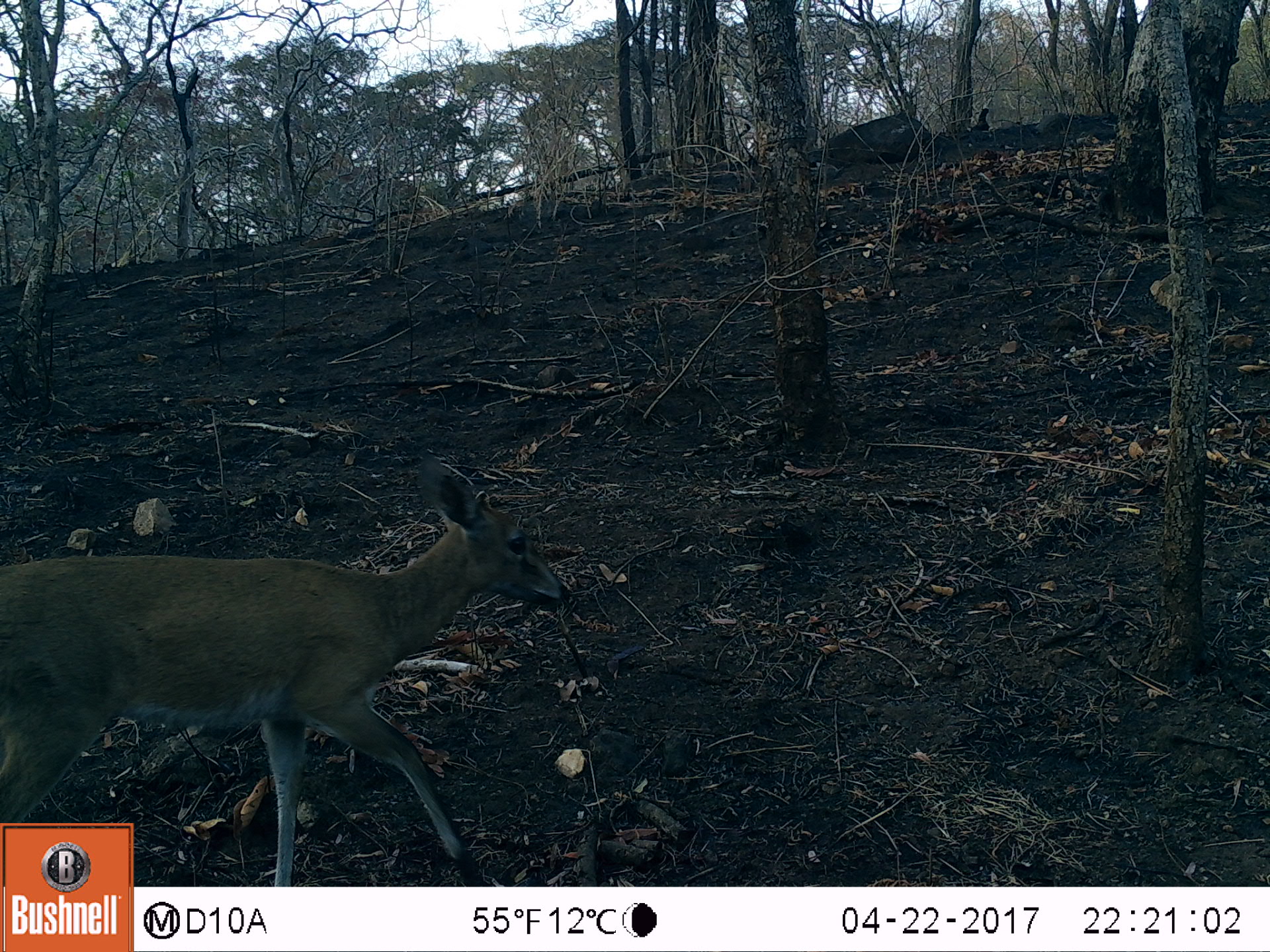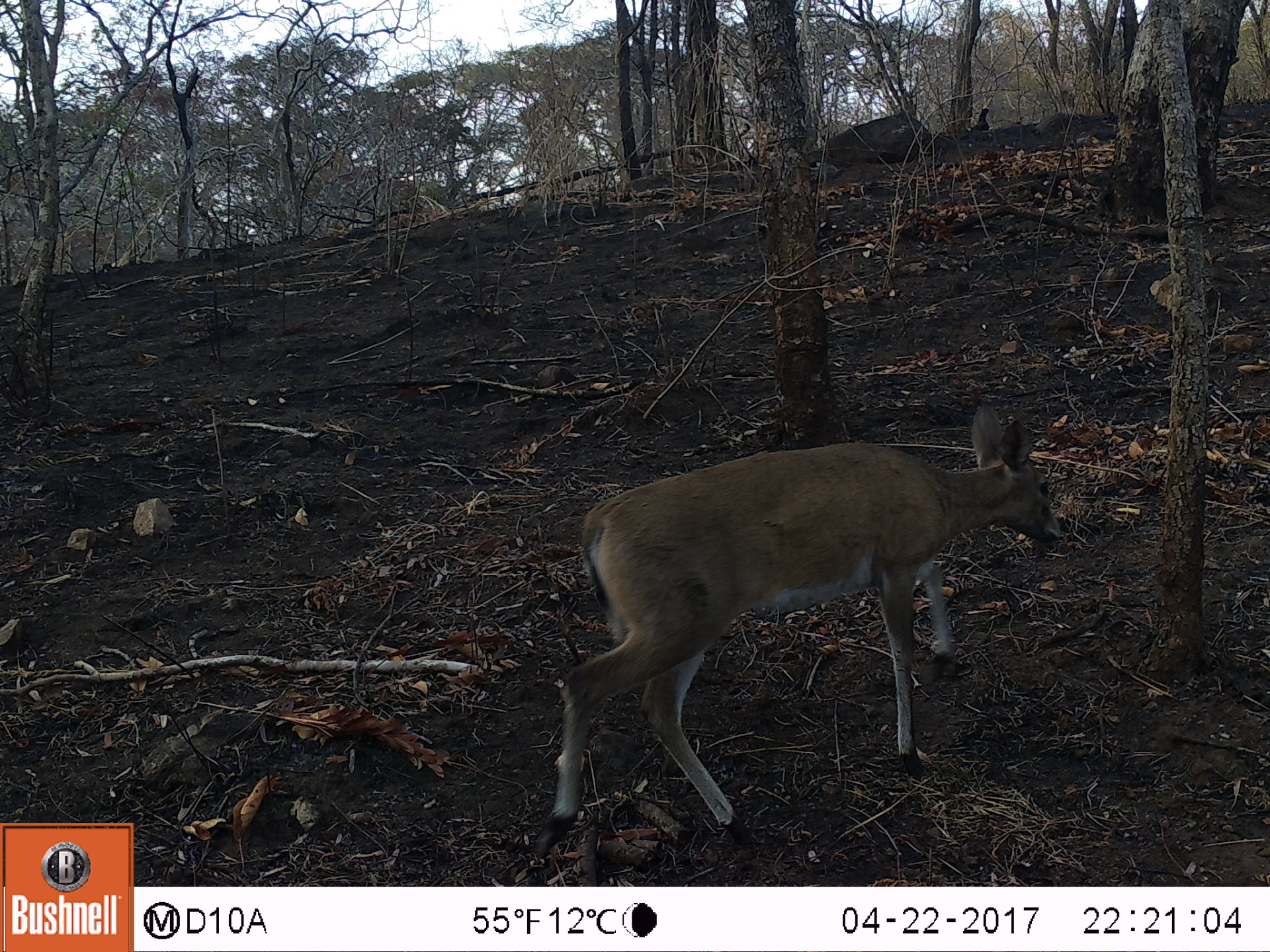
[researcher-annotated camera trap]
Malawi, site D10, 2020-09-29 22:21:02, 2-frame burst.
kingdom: Animalia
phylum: Chordata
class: Mammalia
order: Artiodactyla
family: Bovidae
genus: Sylvicapra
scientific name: Sylvicapra grimmia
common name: common duiker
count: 1